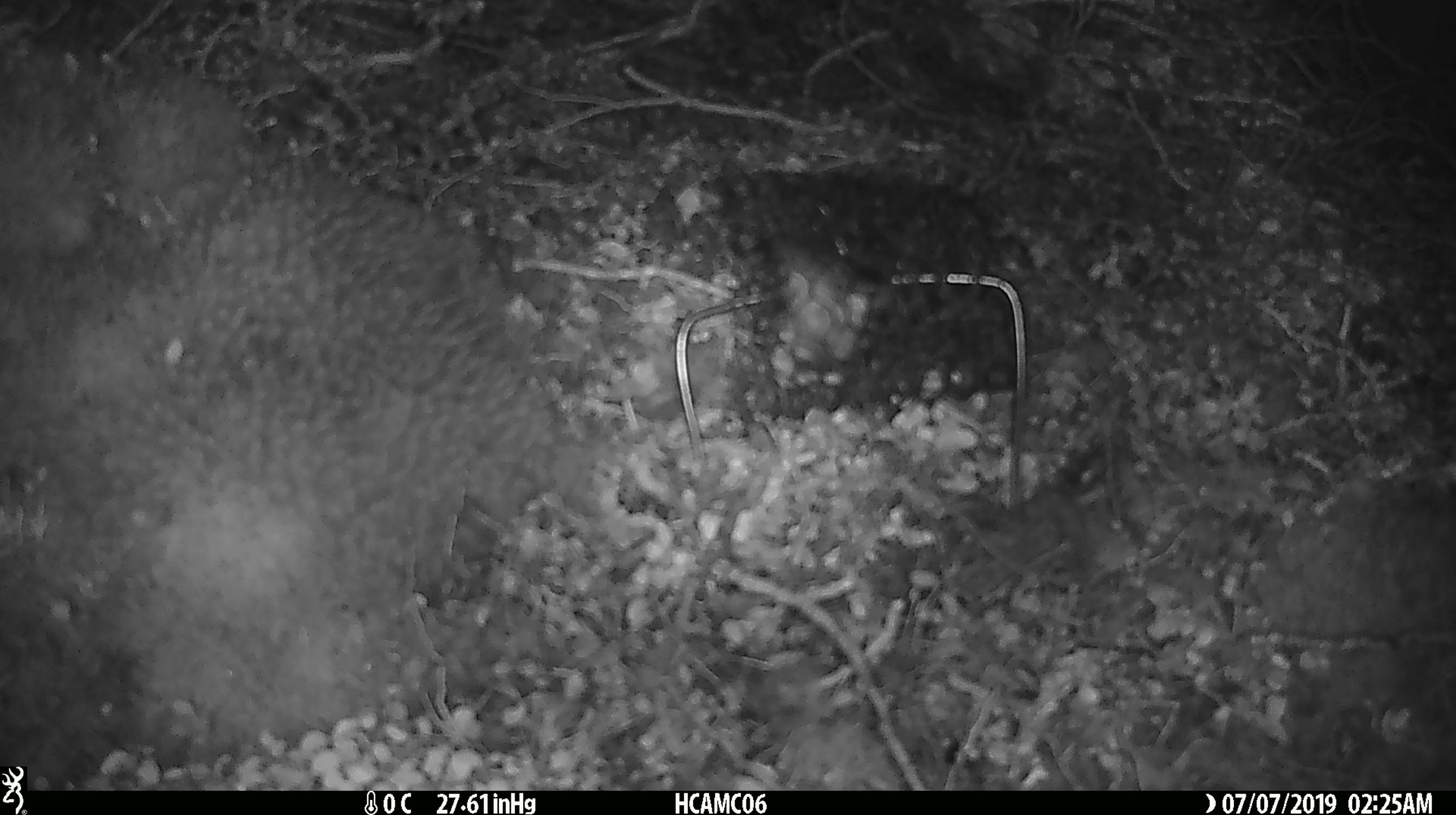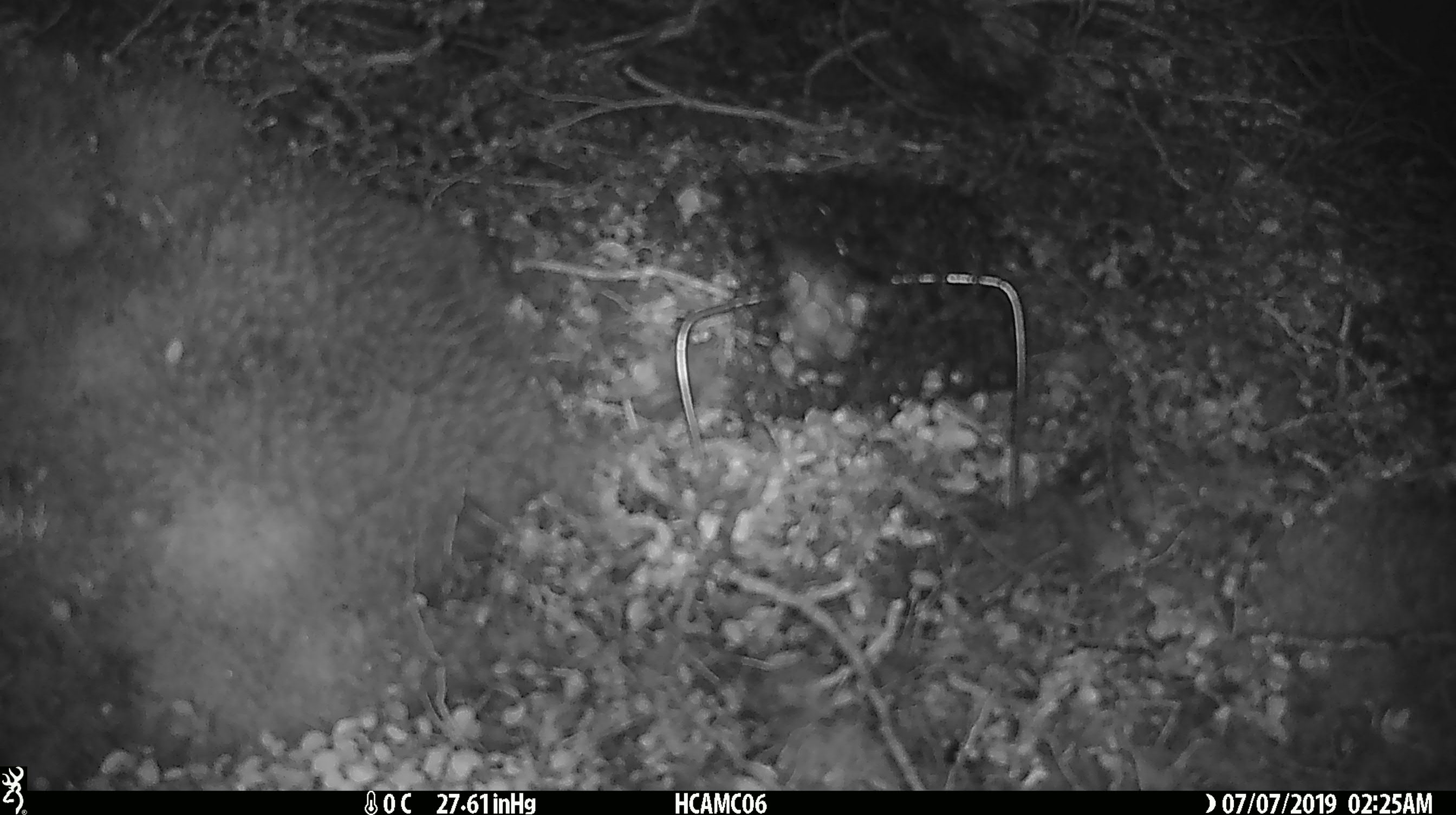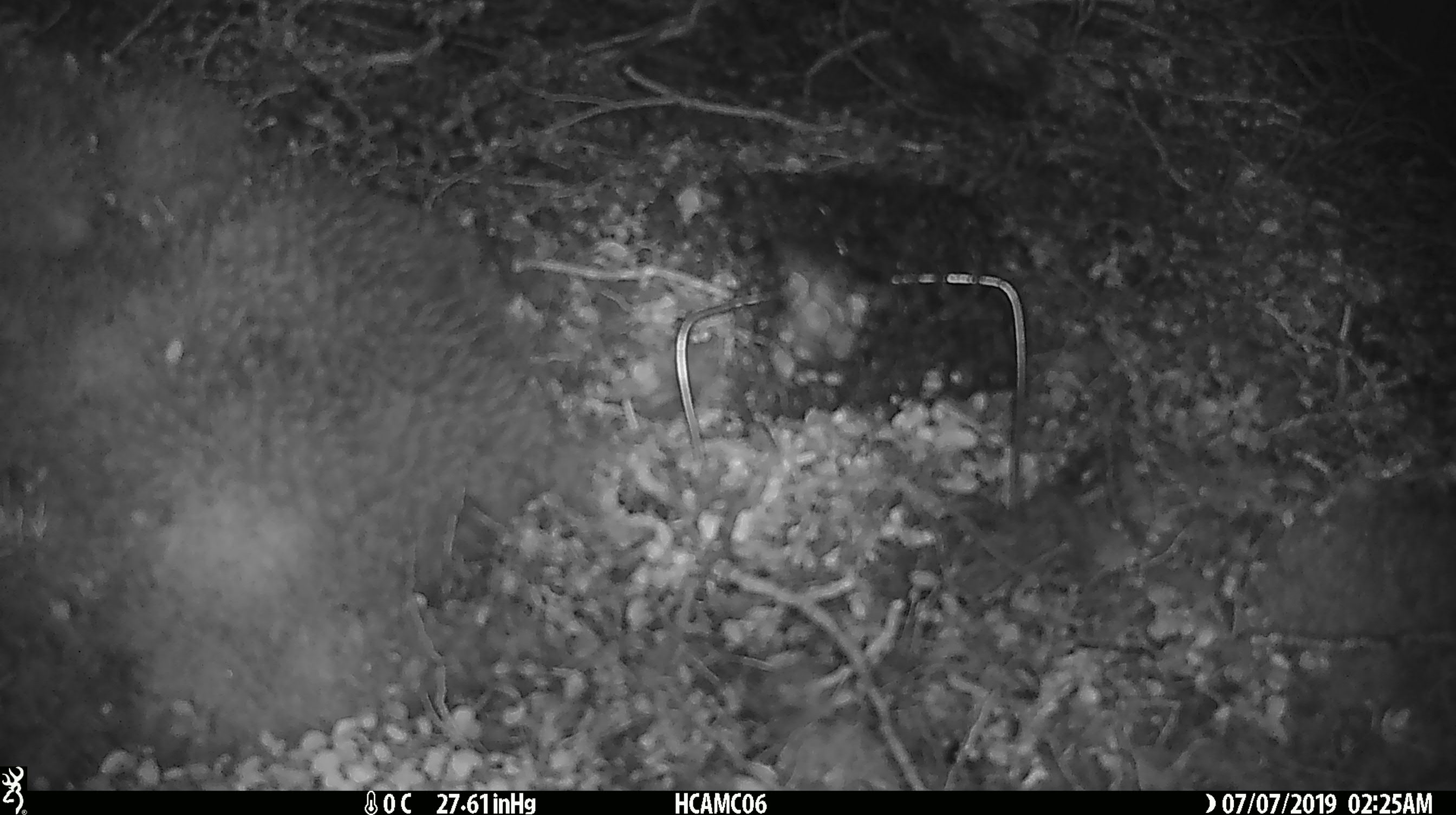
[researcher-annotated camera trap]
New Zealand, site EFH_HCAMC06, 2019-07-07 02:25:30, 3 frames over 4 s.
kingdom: Animalia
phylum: Chordata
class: Mammalia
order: Rodentia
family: Muridae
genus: Mus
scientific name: Mus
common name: mouse